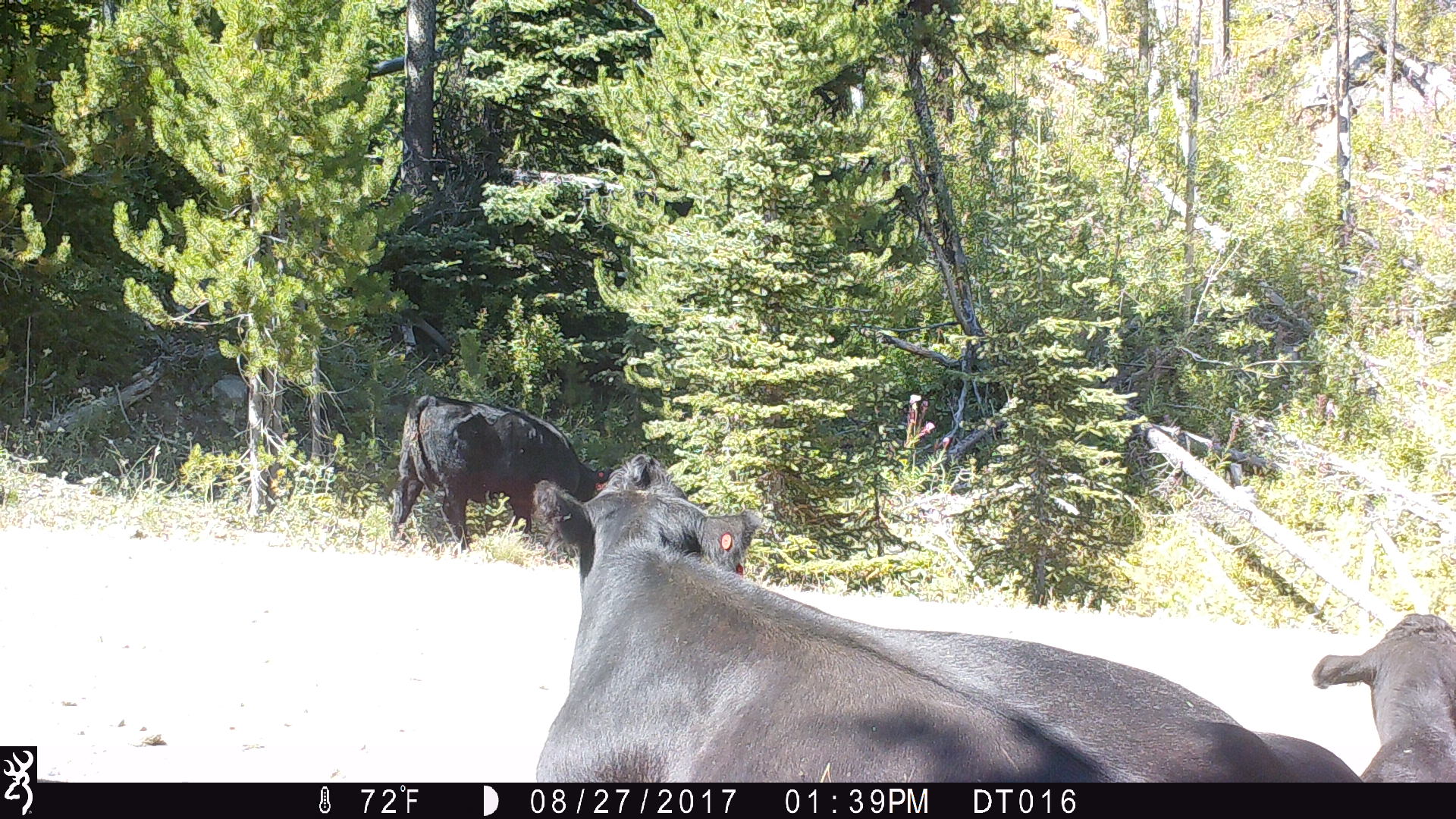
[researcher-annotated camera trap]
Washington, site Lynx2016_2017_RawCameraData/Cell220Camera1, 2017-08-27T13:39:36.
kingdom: Animalia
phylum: Chordata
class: Mammalia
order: Artiodactyla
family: Bovidae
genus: Bos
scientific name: Bos taurus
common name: domestic cattle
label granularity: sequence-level